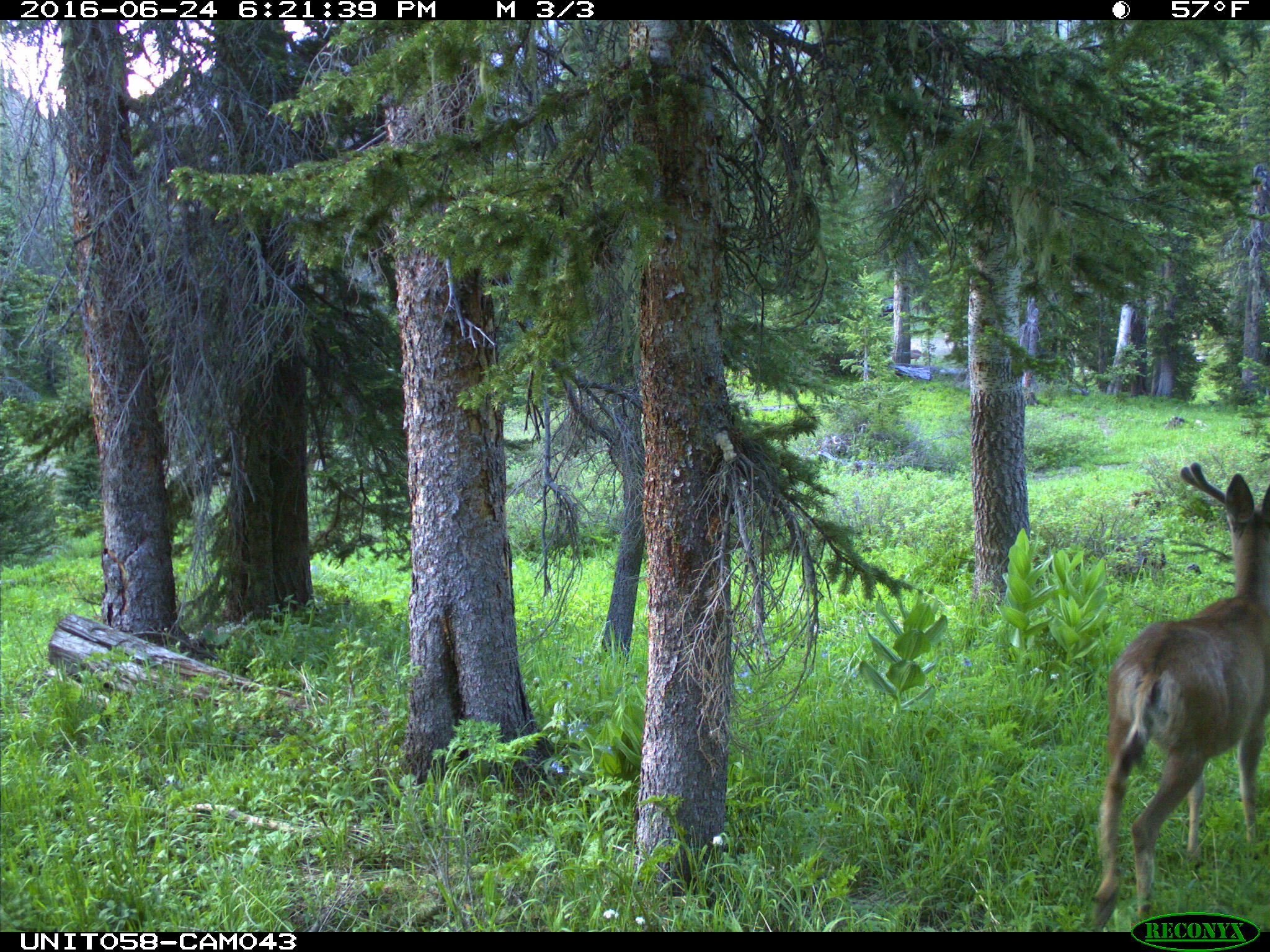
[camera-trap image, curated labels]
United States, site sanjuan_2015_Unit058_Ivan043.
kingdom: Animalia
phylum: Chordata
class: Mammalia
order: Artiodactyla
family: Cervidae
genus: Odocoileus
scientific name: Odocoileus hemionus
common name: mule deer